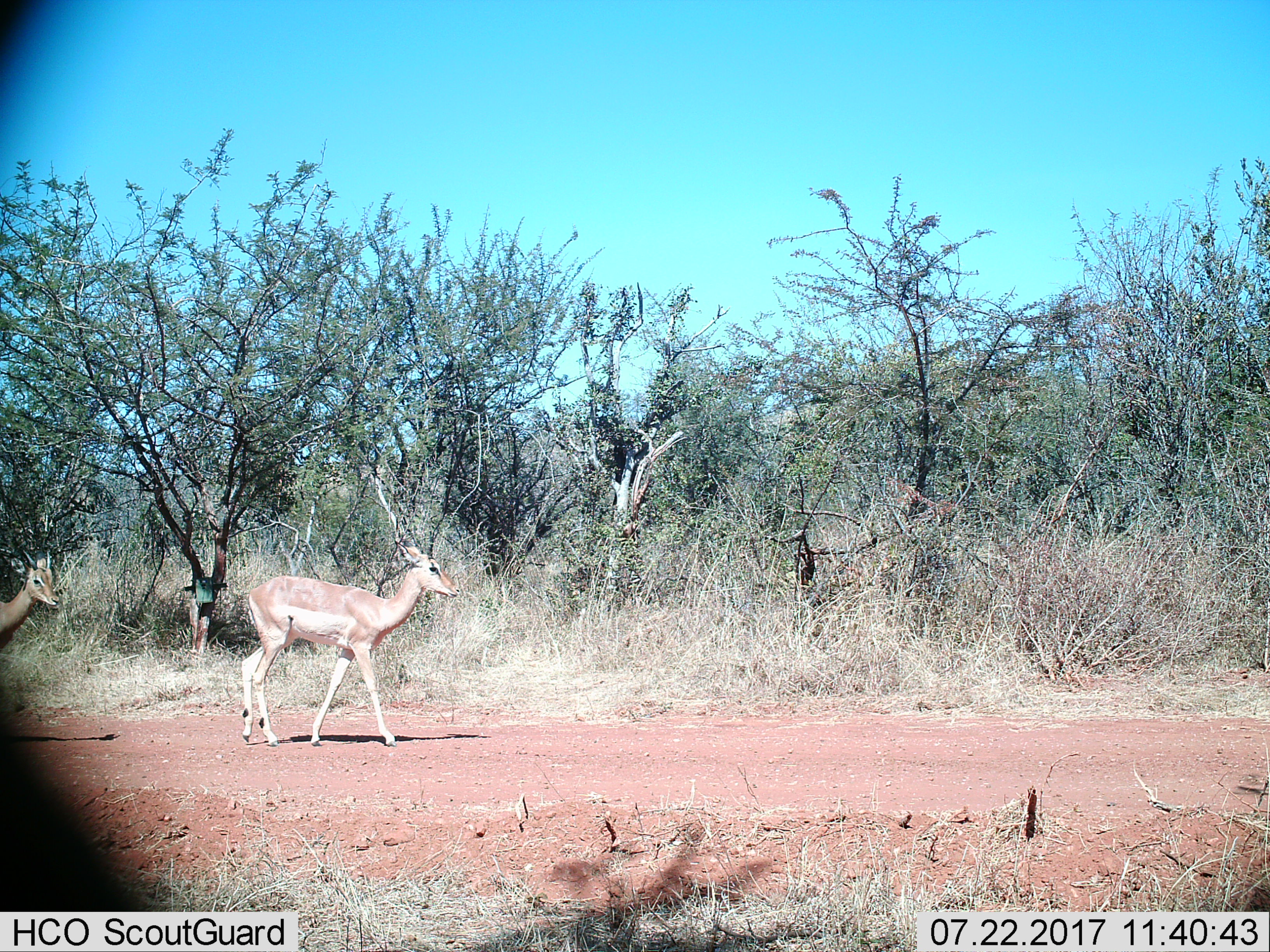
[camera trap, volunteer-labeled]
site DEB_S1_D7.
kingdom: Animalia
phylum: Chordata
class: Mammalia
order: Artiodactyla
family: Bovidae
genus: Aepyceros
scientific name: Aepyceros melampus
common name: impala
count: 2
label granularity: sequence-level